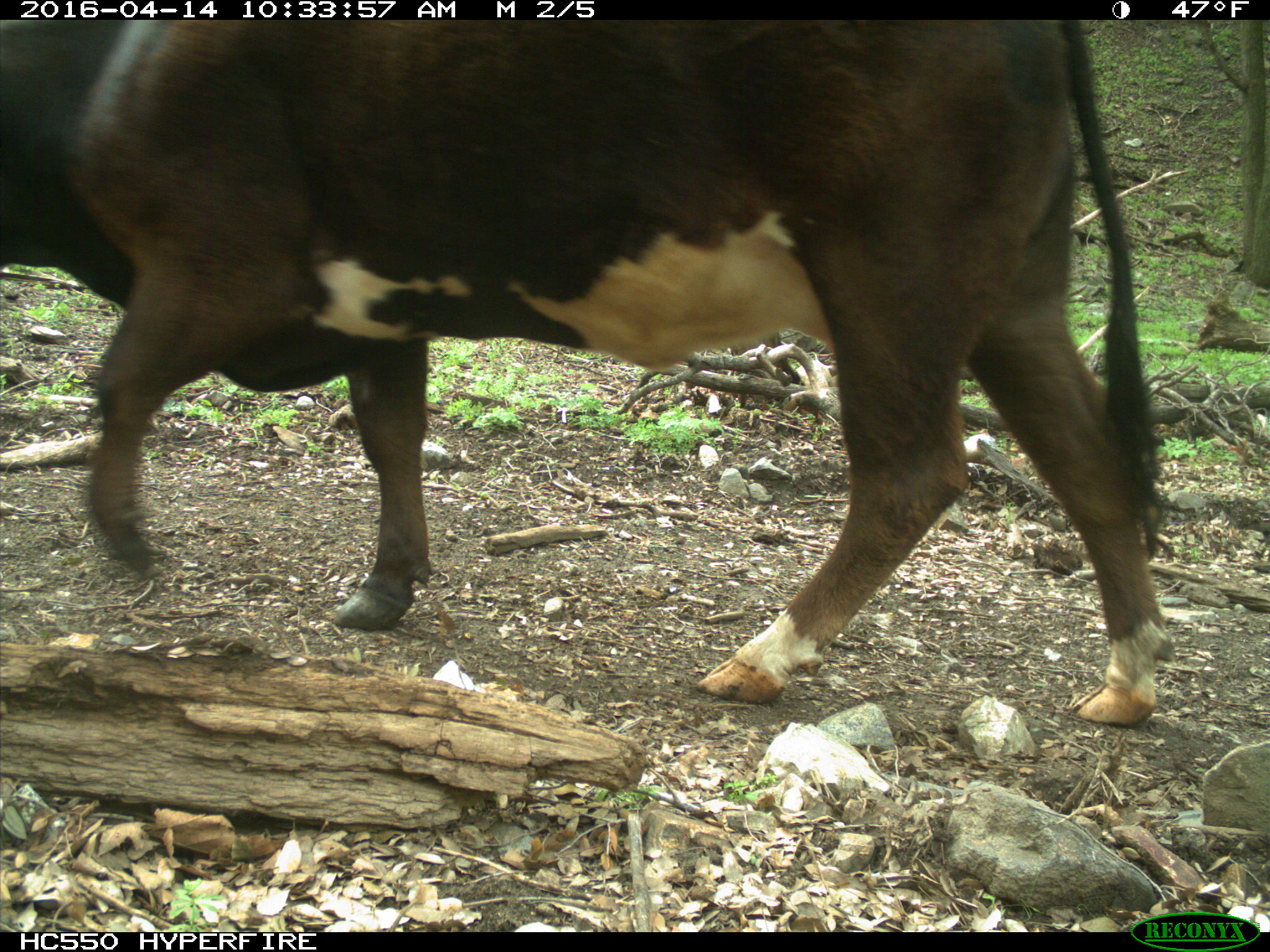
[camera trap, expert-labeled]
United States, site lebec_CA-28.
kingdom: Animalia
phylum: Chordata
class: Mammalia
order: Artiodactyla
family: Bovidae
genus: Bos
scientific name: Bos taurus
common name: domestic cow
Bos taurus (domestic cow).